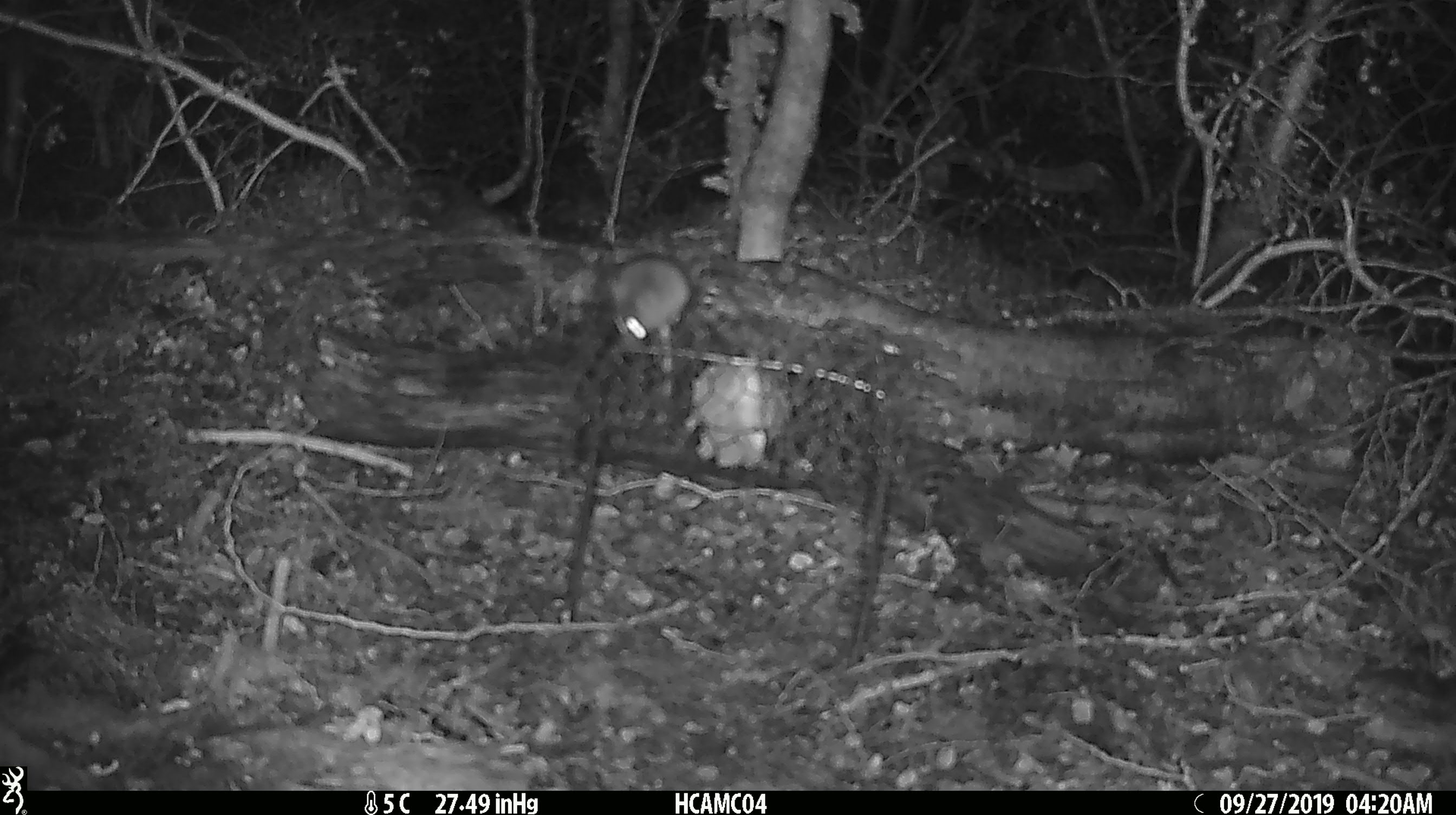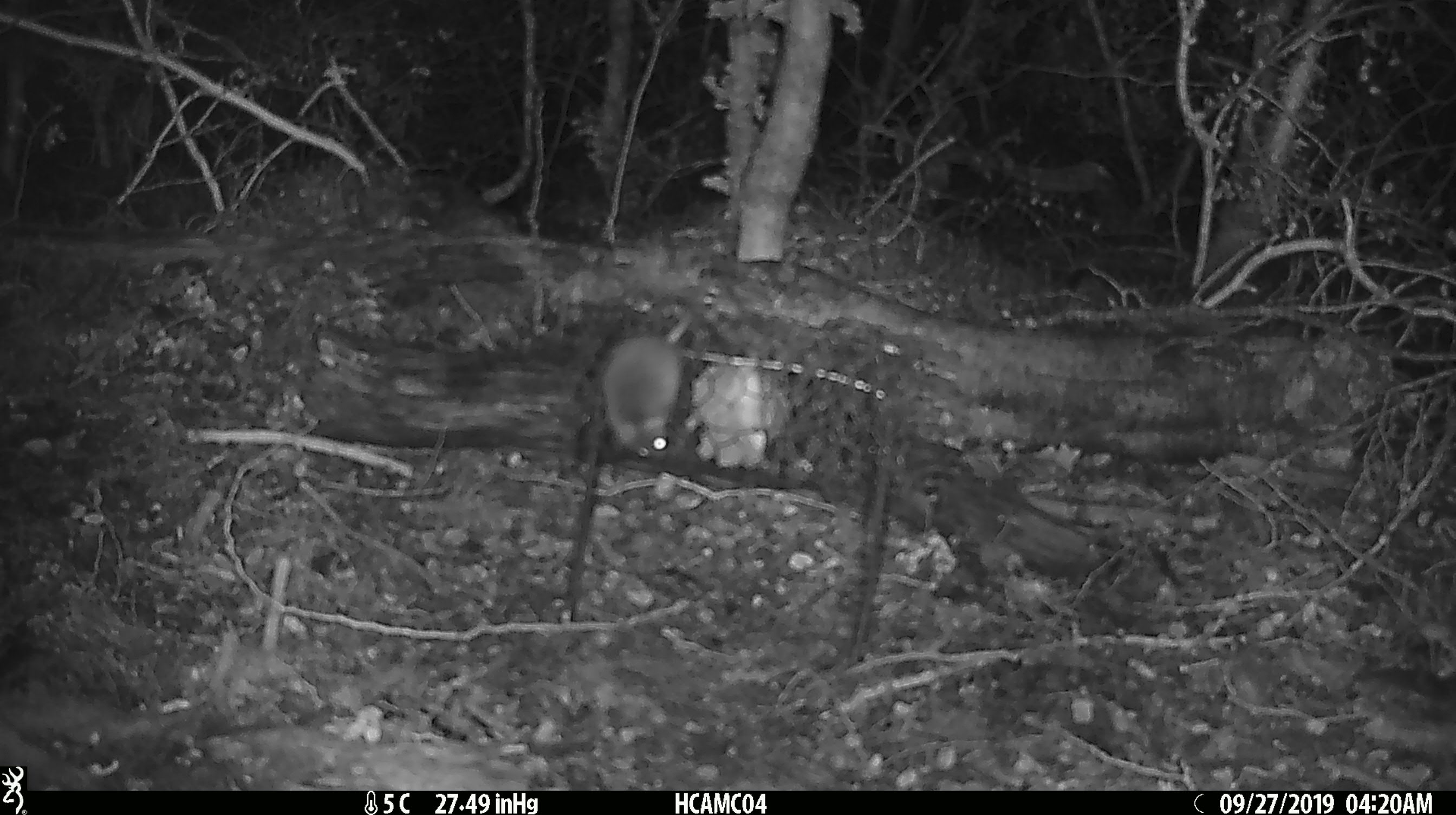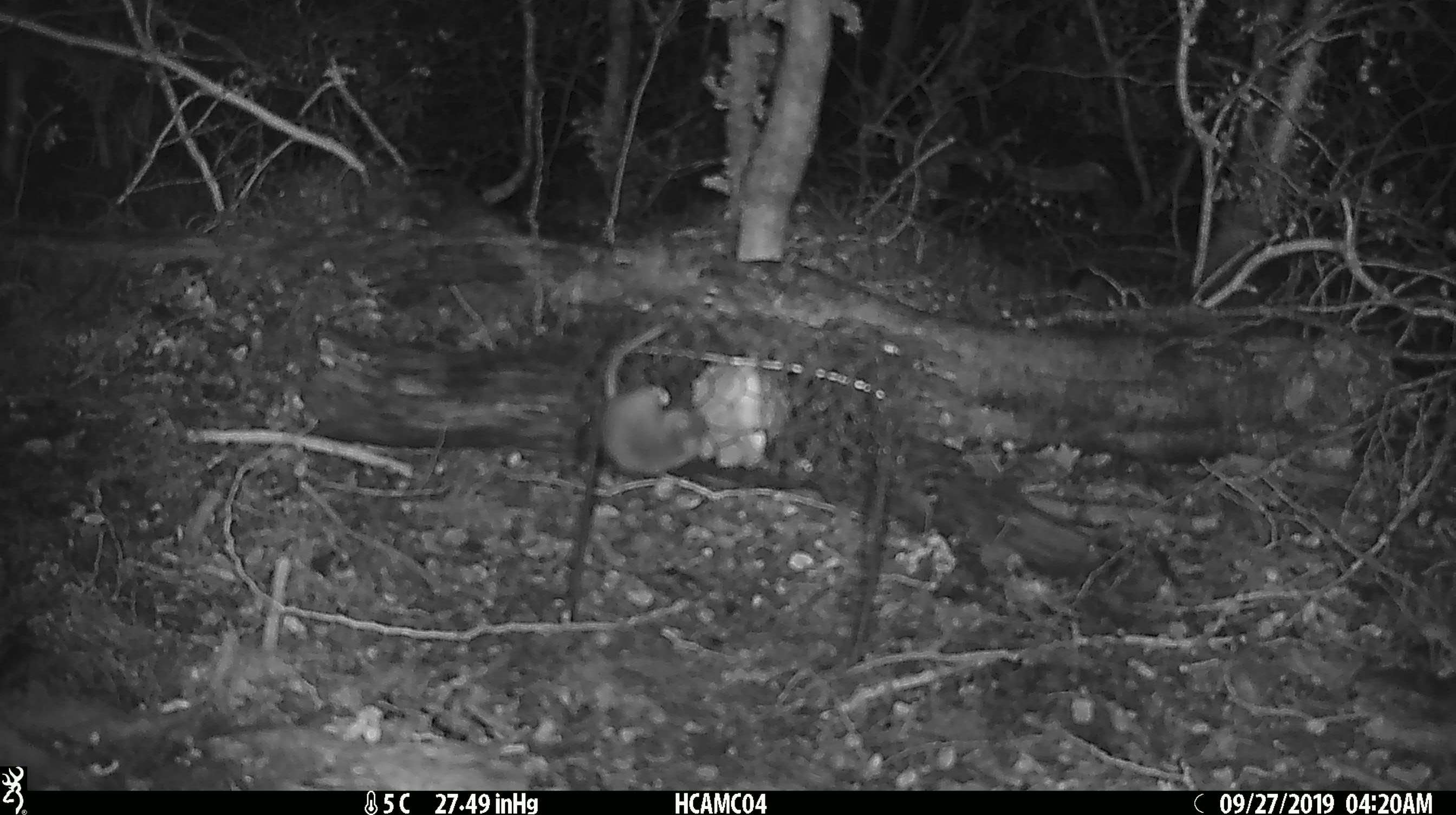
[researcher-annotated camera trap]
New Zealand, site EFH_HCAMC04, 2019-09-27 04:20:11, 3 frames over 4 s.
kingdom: Animalia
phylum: Chordata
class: Mammalia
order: Rodentia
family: Muridae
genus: Mus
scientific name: Mus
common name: mouse